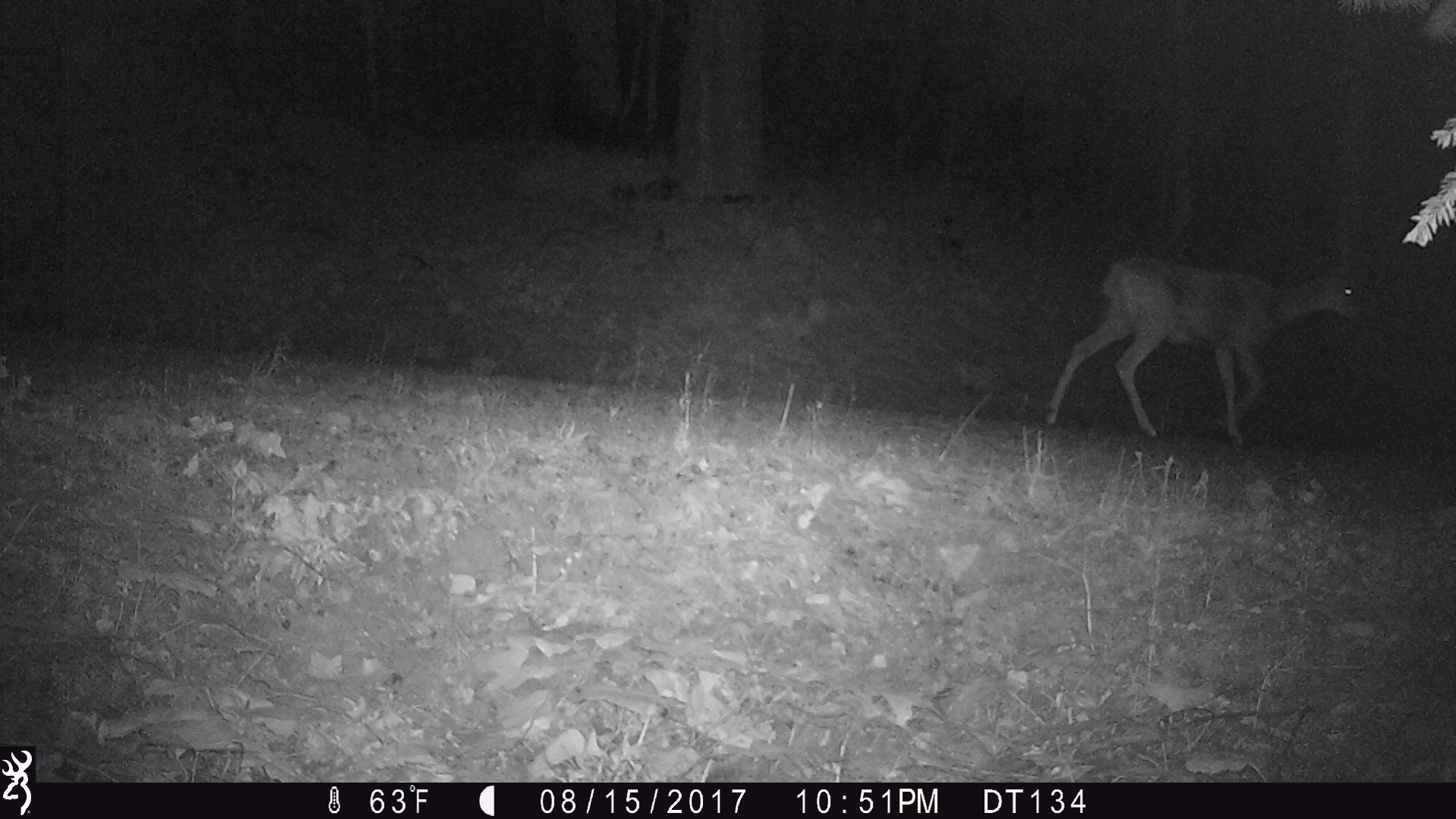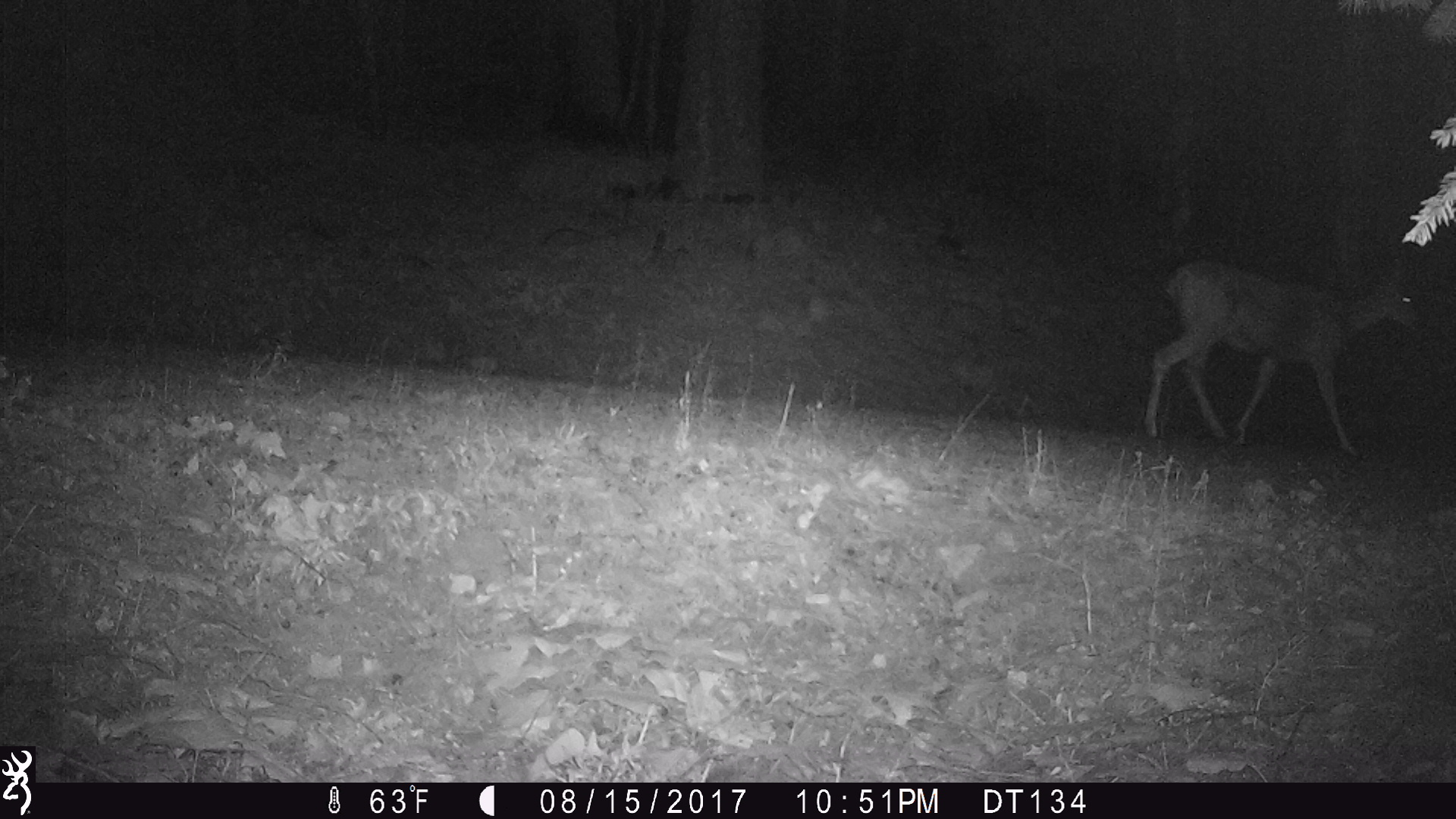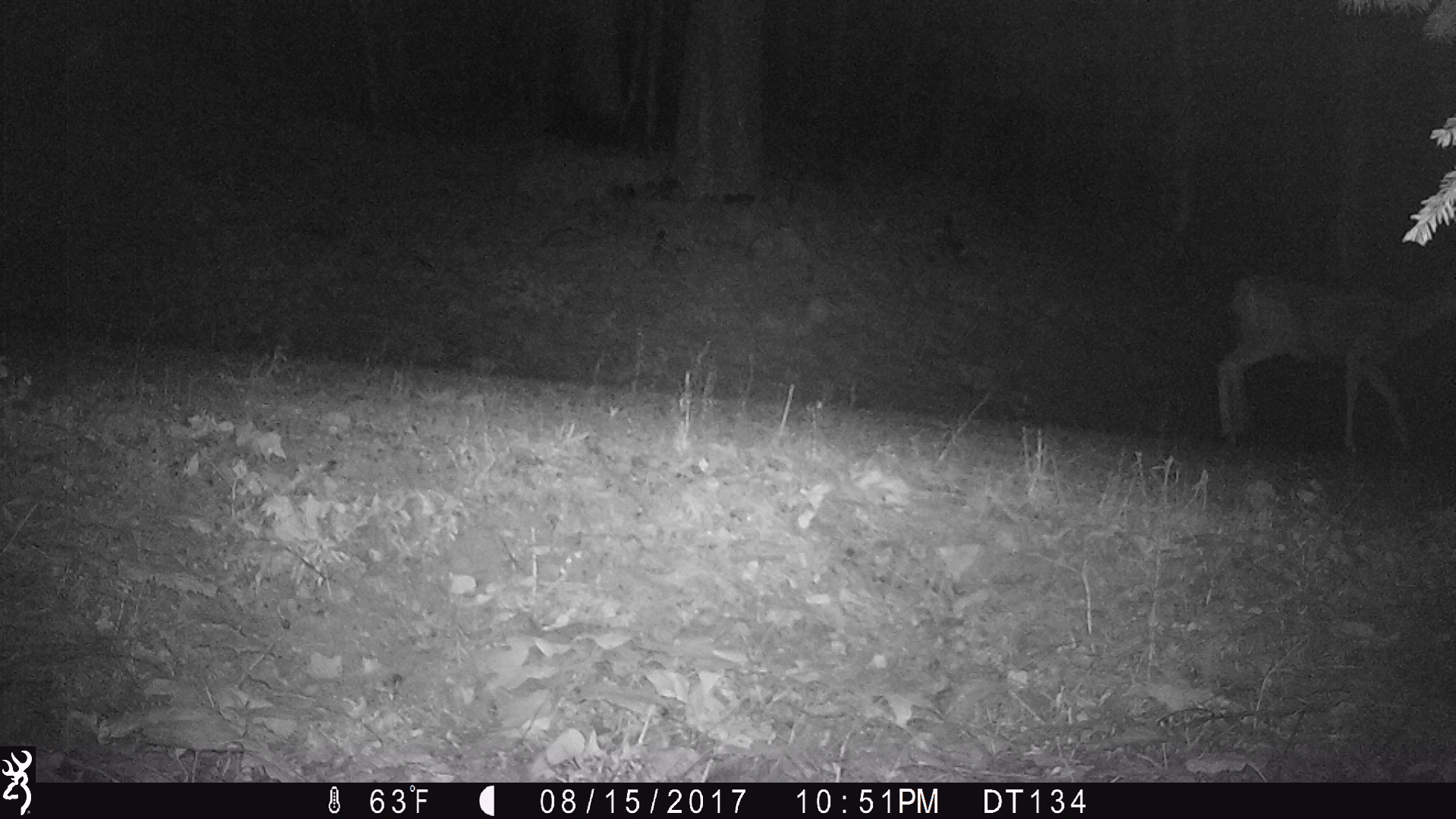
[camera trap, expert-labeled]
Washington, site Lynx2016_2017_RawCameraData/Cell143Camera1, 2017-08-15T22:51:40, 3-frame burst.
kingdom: Animalia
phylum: Chordata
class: Mammalia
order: Artiodactyla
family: Cervidae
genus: Odocoileus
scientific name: Odocoileus hemionus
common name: mule deer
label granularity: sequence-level